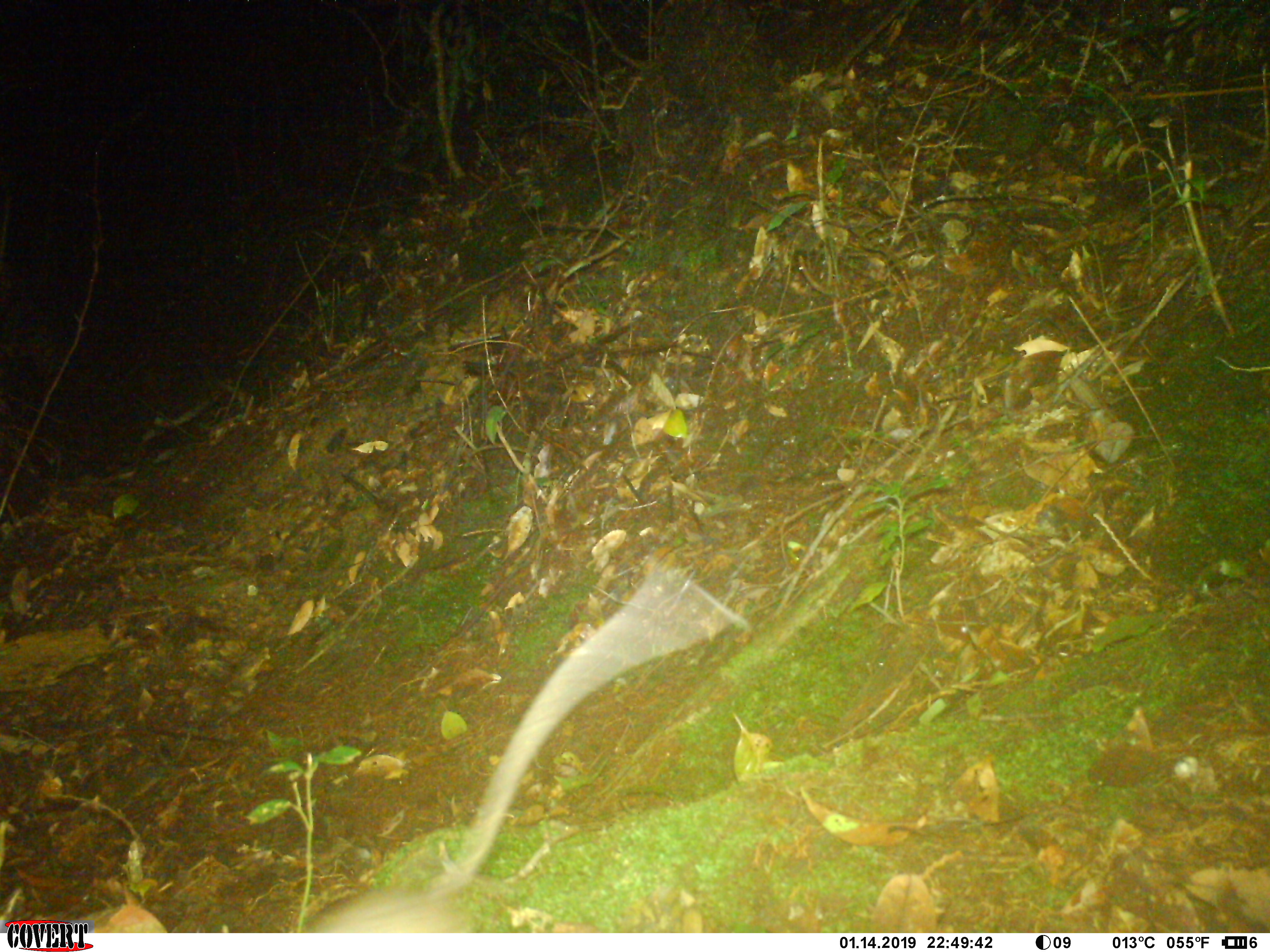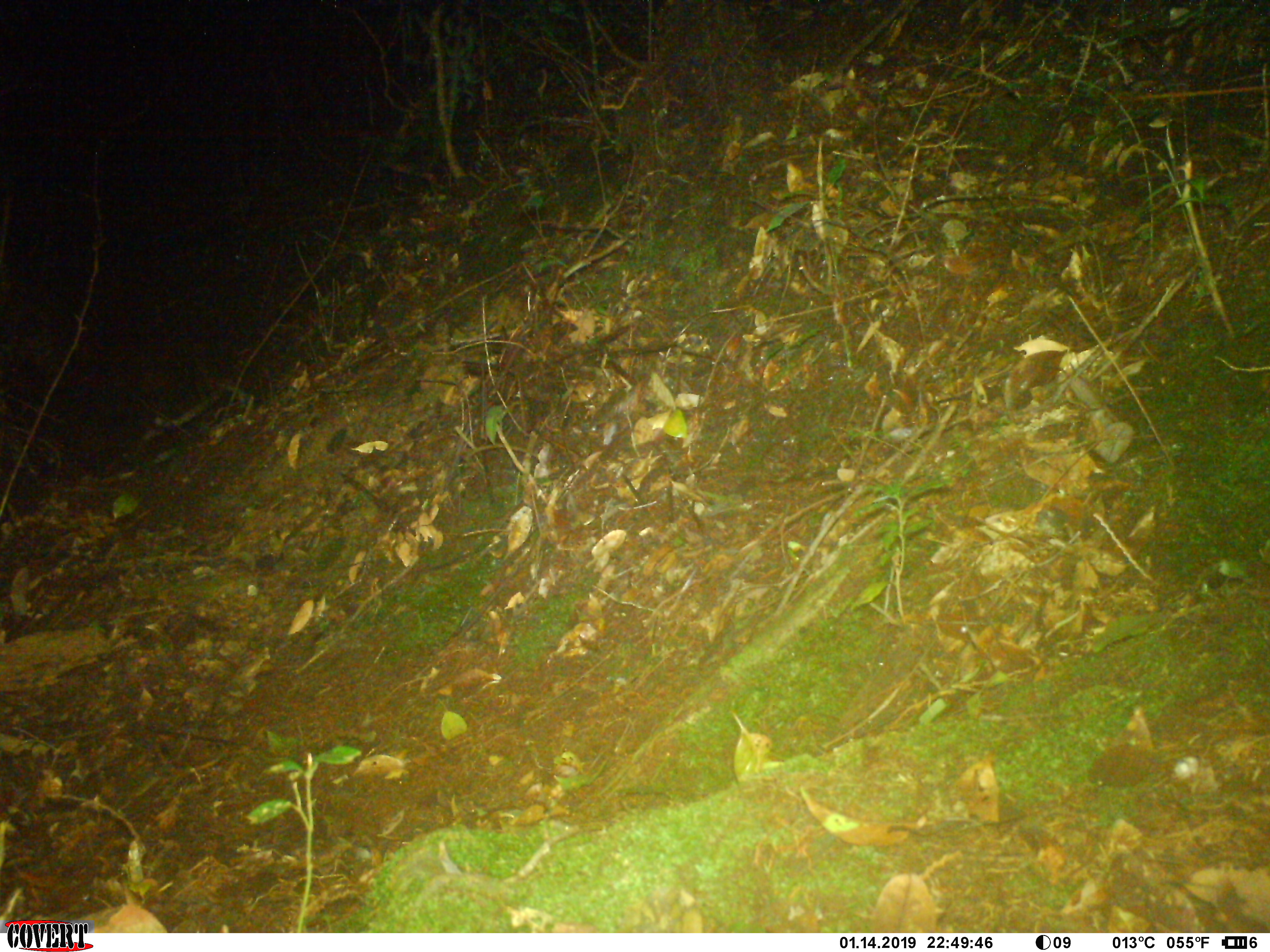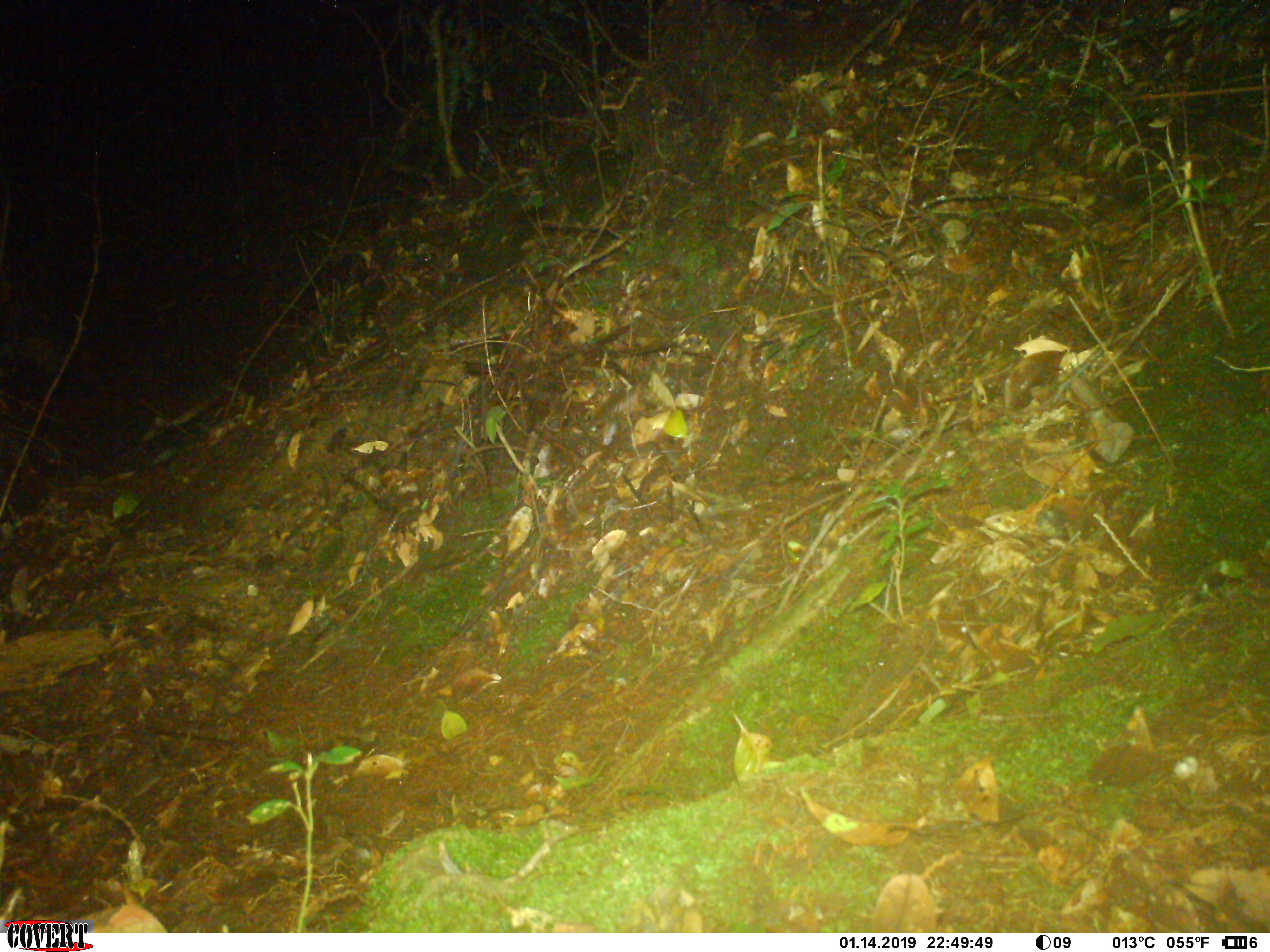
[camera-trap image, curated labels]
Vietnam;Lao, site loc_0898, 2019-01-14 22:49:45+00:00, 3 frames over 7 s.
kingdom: Animalia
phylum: Chordata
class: Mammalia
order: Rodentia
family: Muridae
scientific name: Muridae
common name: old-world mice and rats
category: unidentified murid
Unidentified murid (old-world mice and rats) (Muridae). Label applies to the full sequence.